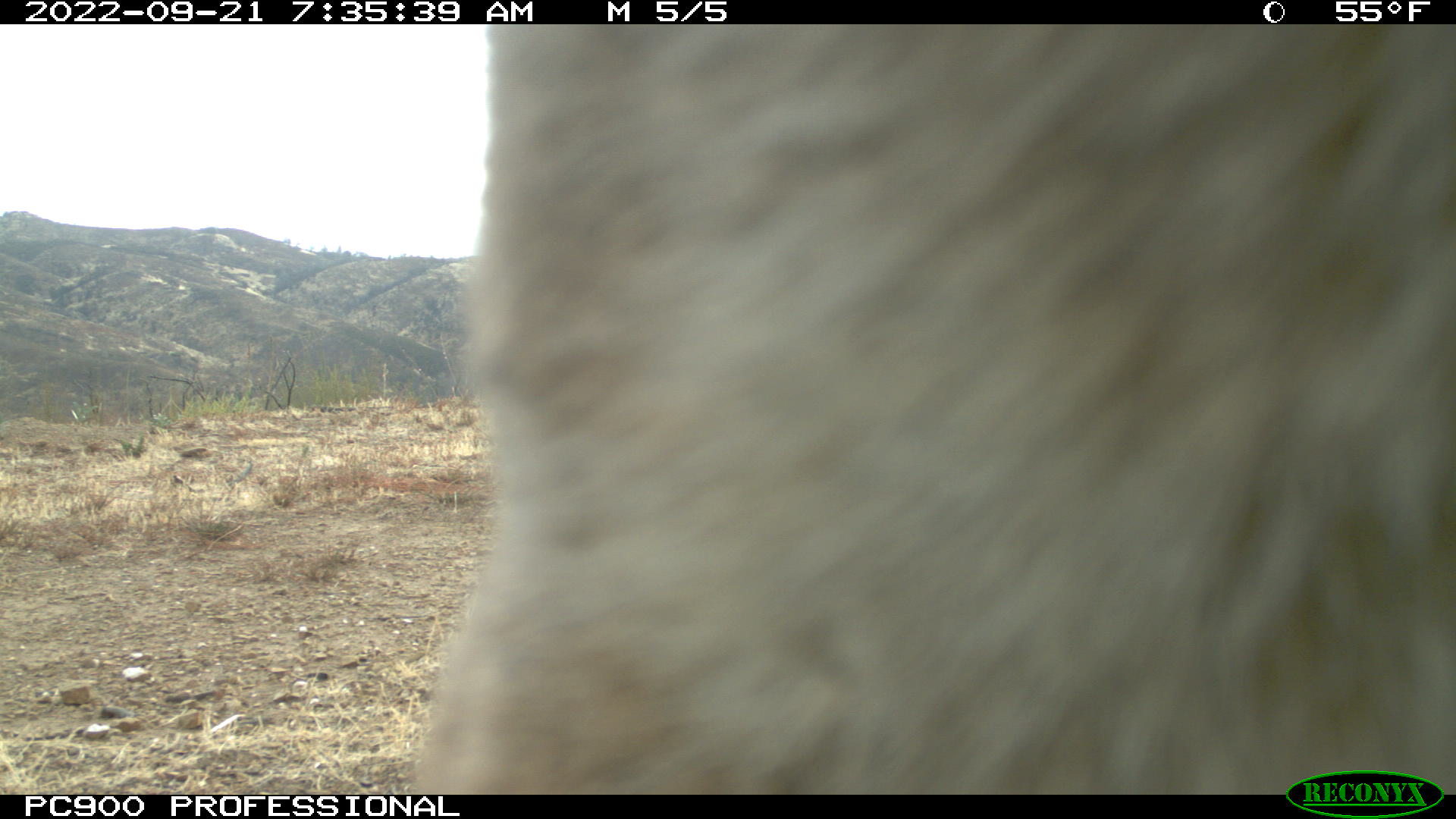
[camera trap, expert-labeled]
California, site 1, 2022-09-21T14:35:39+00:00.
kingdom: Animalia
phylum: Chordata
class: Mammalia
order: Carnivora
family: Felidae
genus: Puma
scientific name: Puma concolor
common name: puma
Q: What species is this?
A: Puma (Puma concolor).